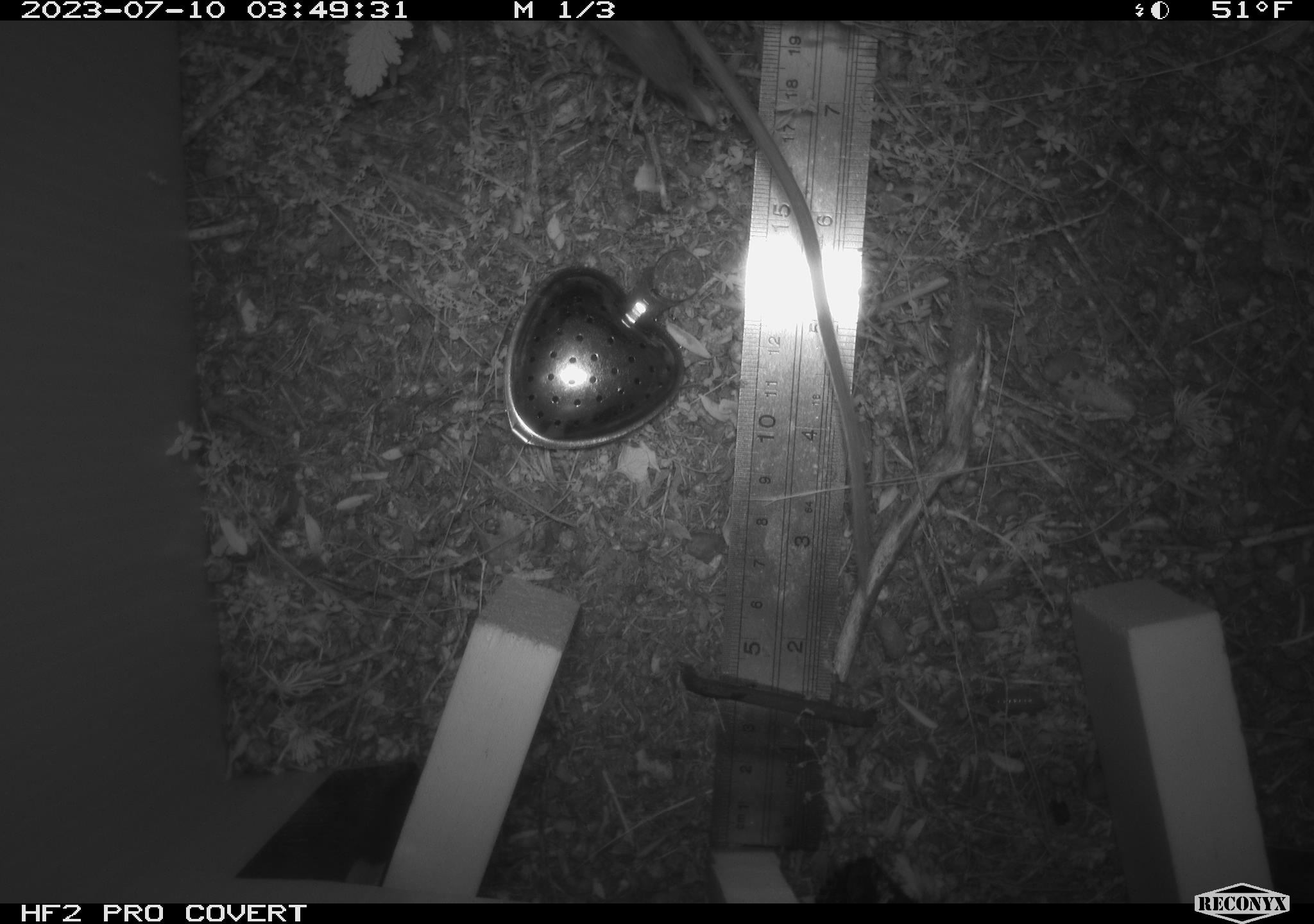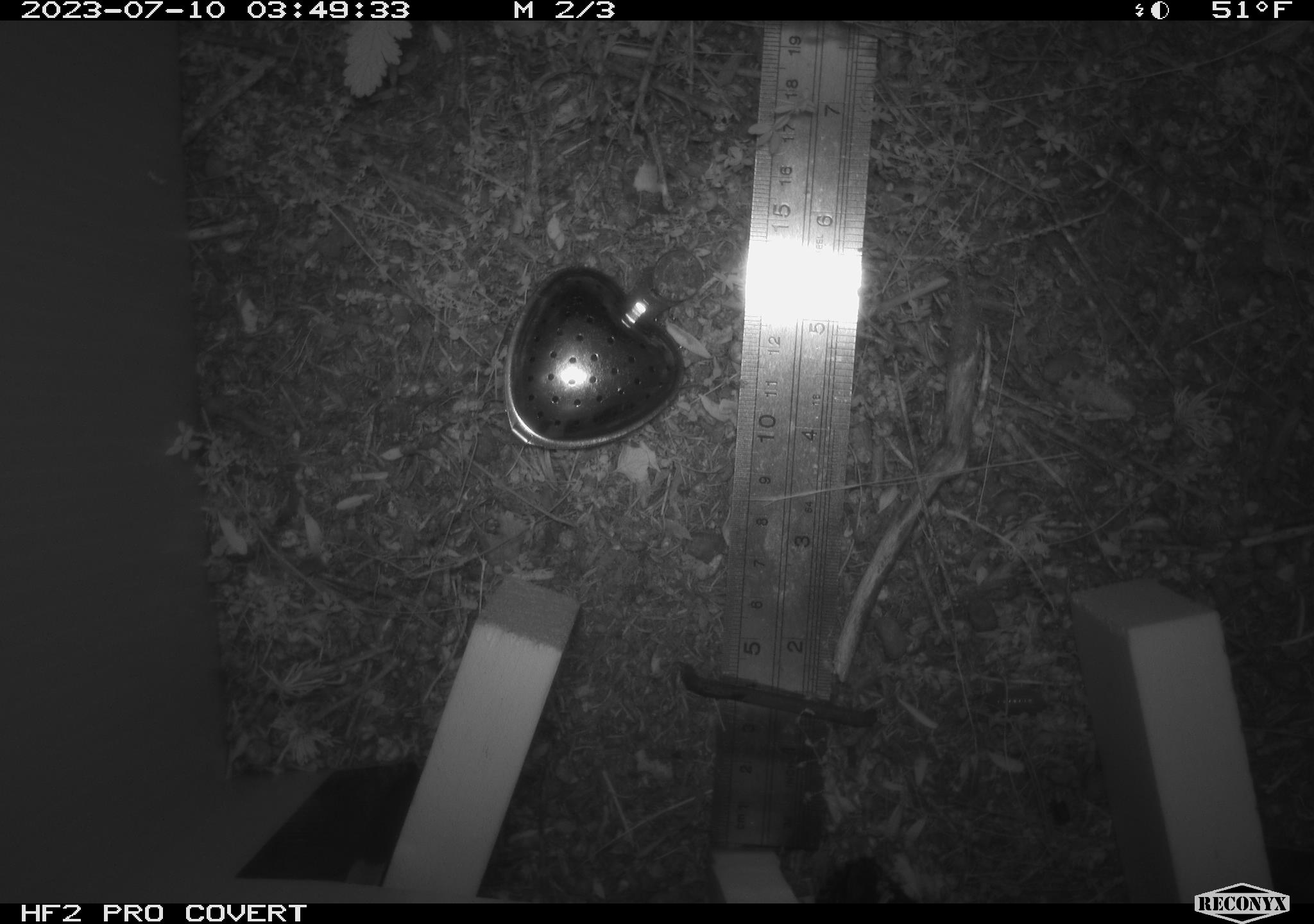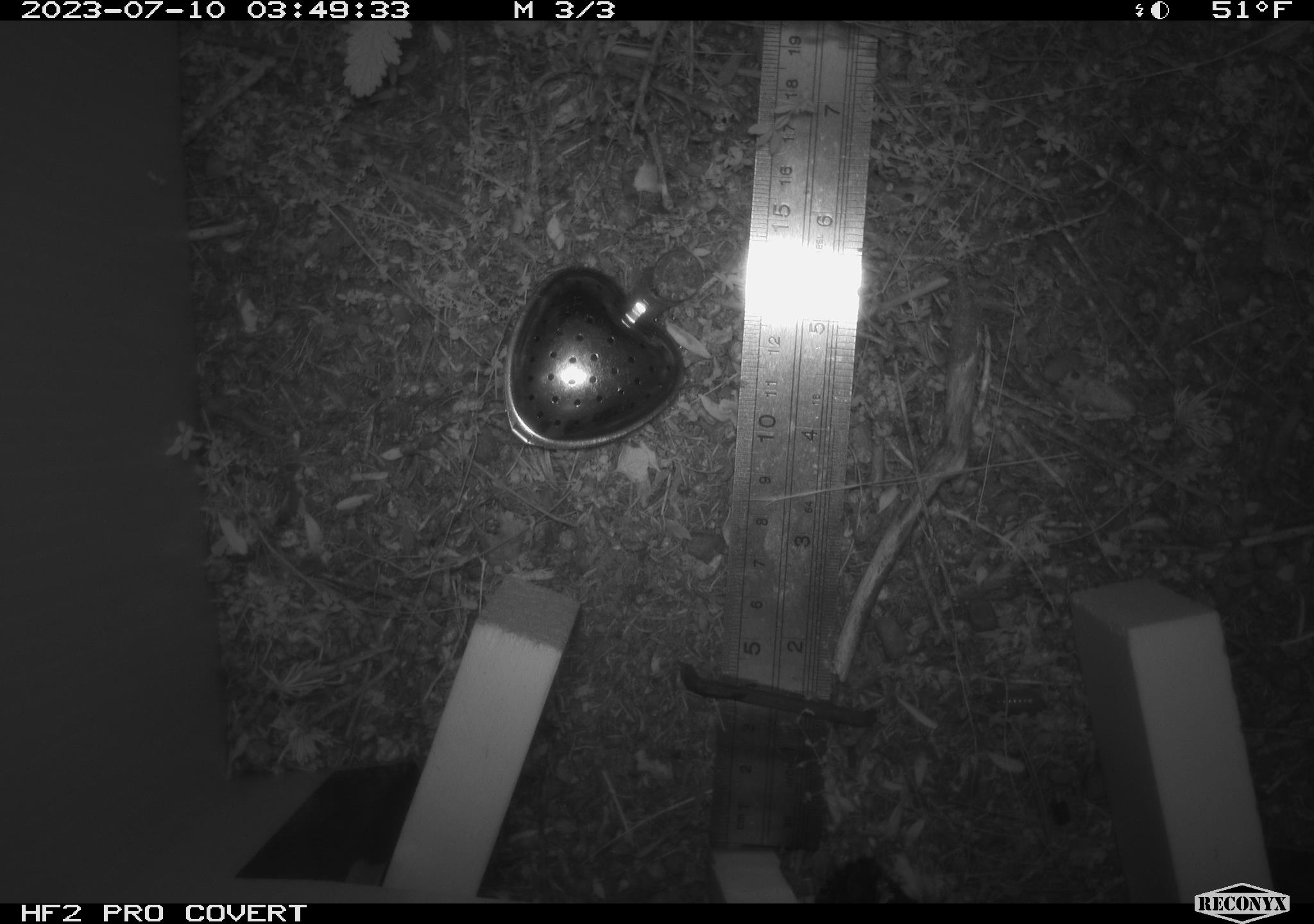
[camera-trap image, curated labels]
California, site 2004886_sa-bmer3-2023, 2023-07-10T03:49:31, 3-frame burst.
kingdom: Animalia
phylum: Chordata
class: Mammalia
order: Rodentia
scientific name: Rodentia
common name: mouse species